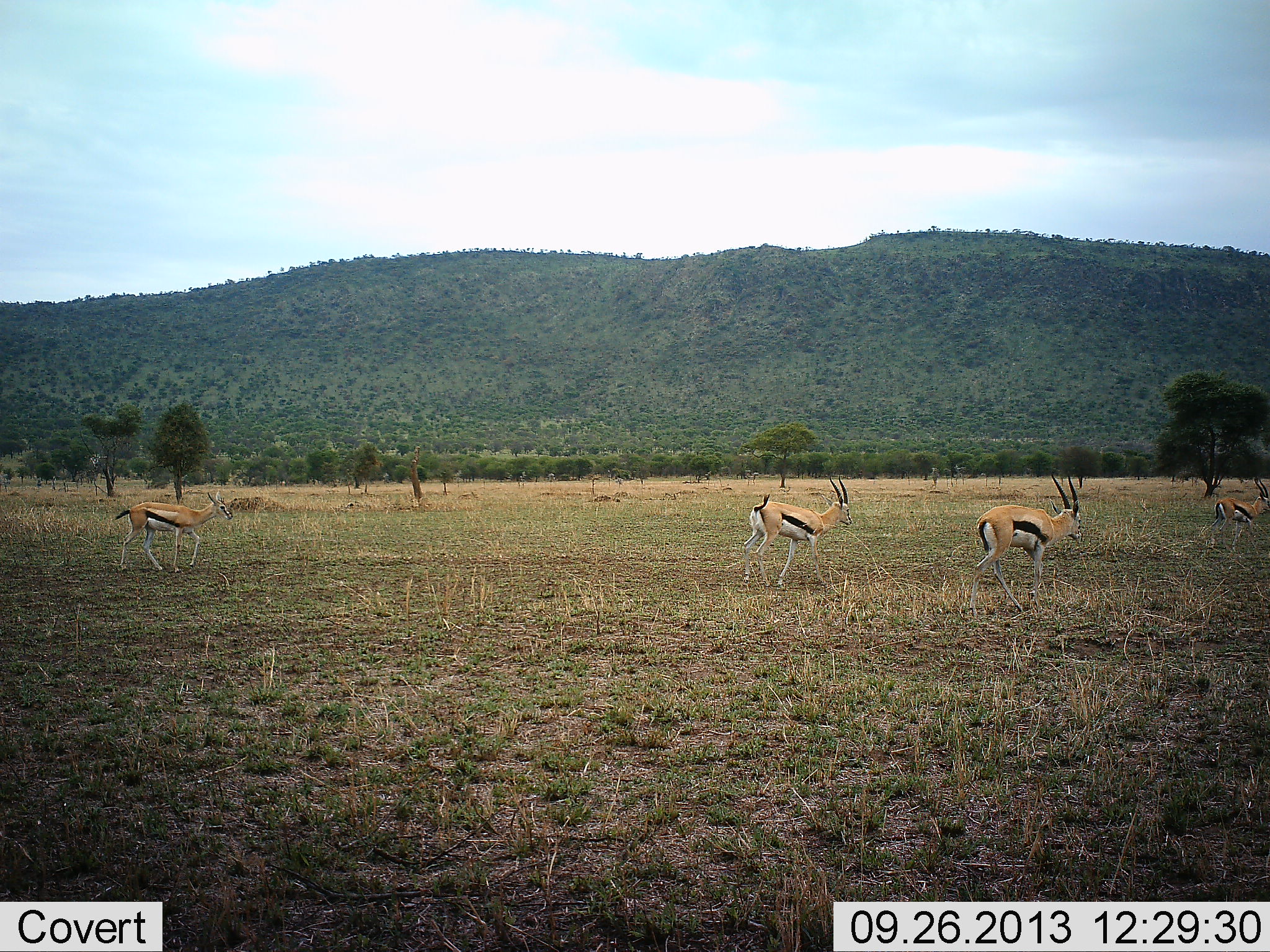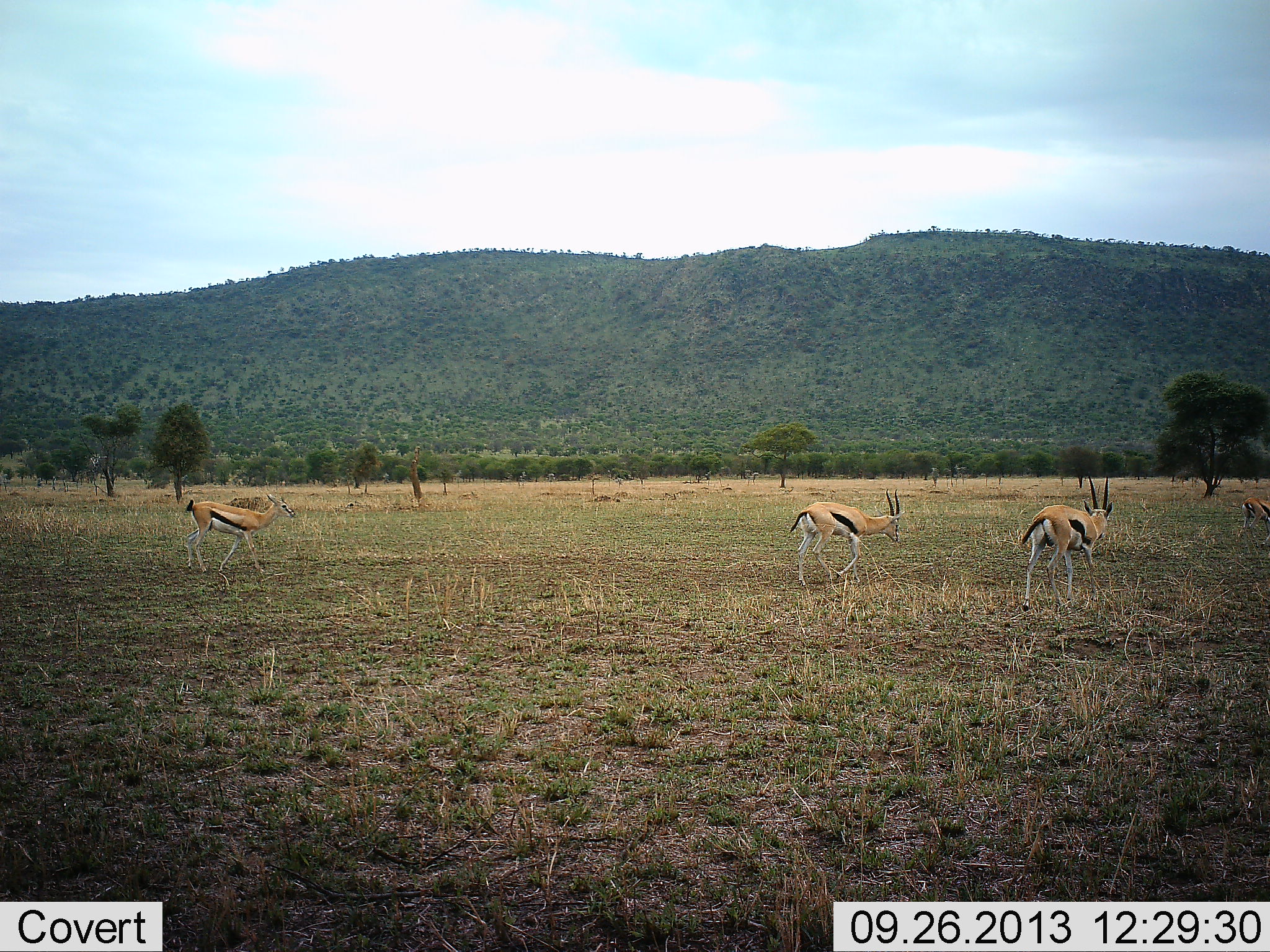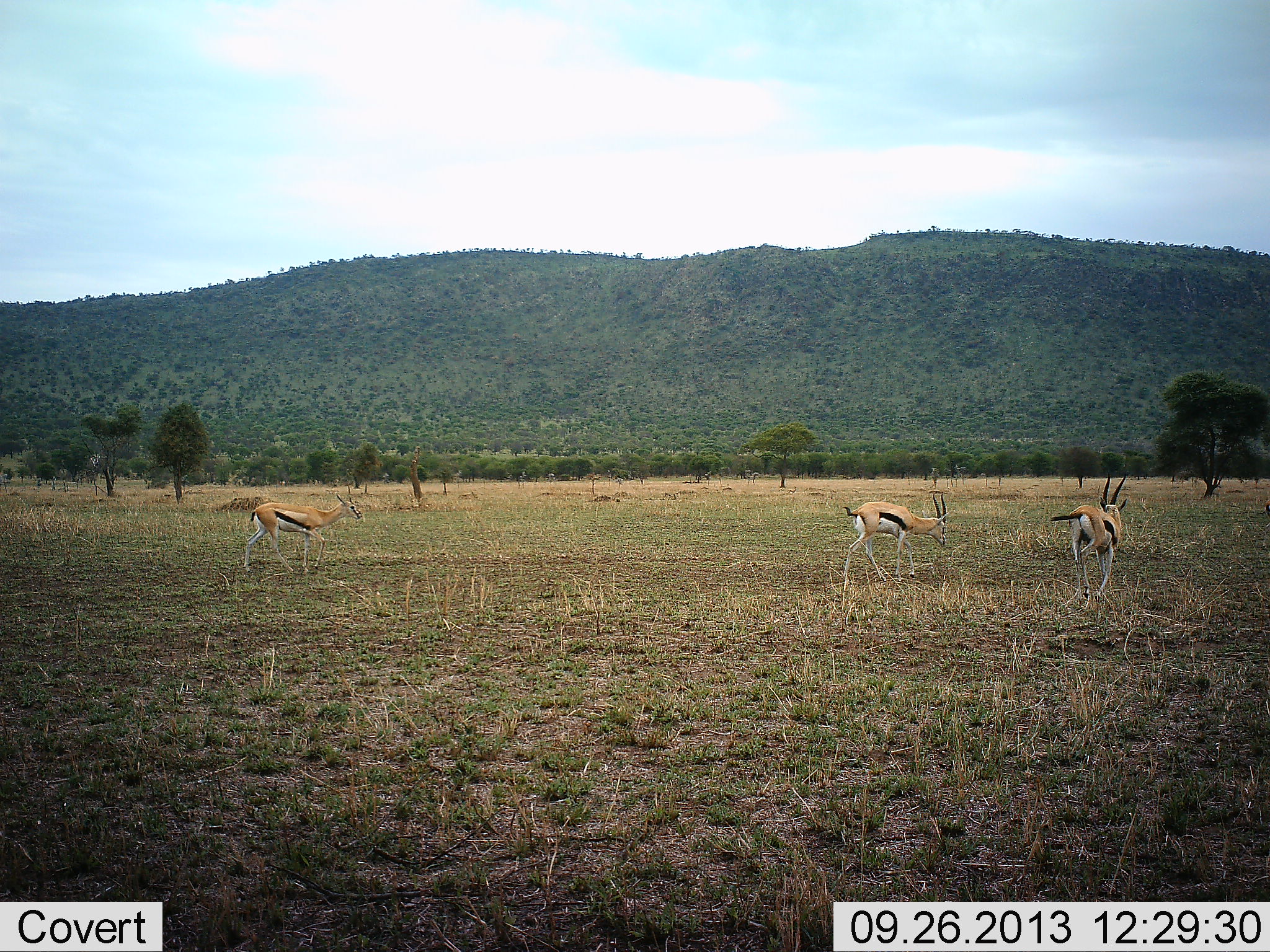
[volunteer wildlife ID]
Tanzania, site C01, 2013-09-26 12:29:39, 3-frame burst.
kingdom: Animalia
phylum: Chordata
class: Mammalia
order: Artiodactyla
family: Bovidae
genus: Eudorcas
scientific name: Eudorcas thomsonii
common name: thomson's gazelle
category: gazellethomsons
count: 4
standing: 0%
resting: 0%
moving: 97%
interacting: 0%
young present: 0%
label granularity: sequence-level